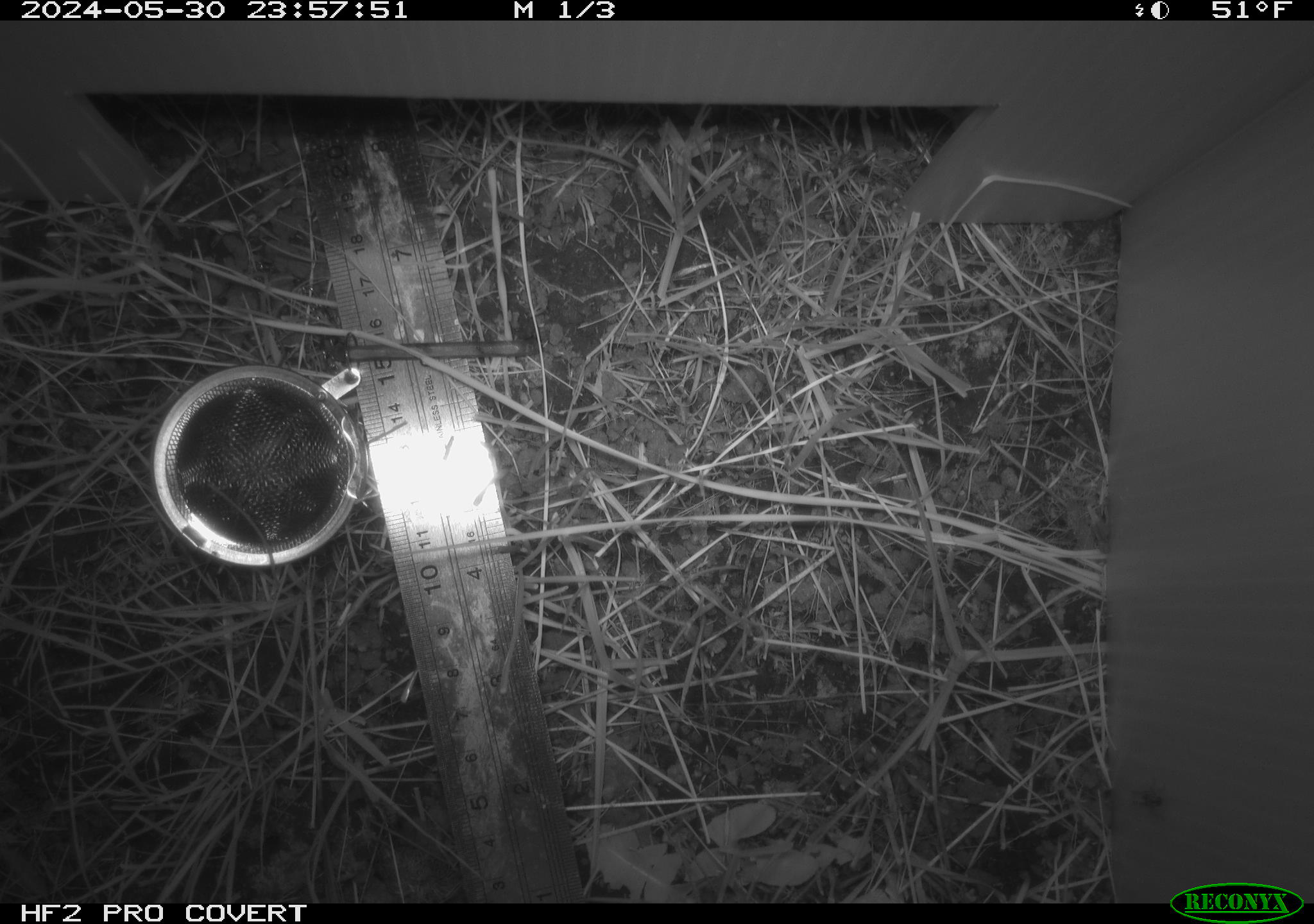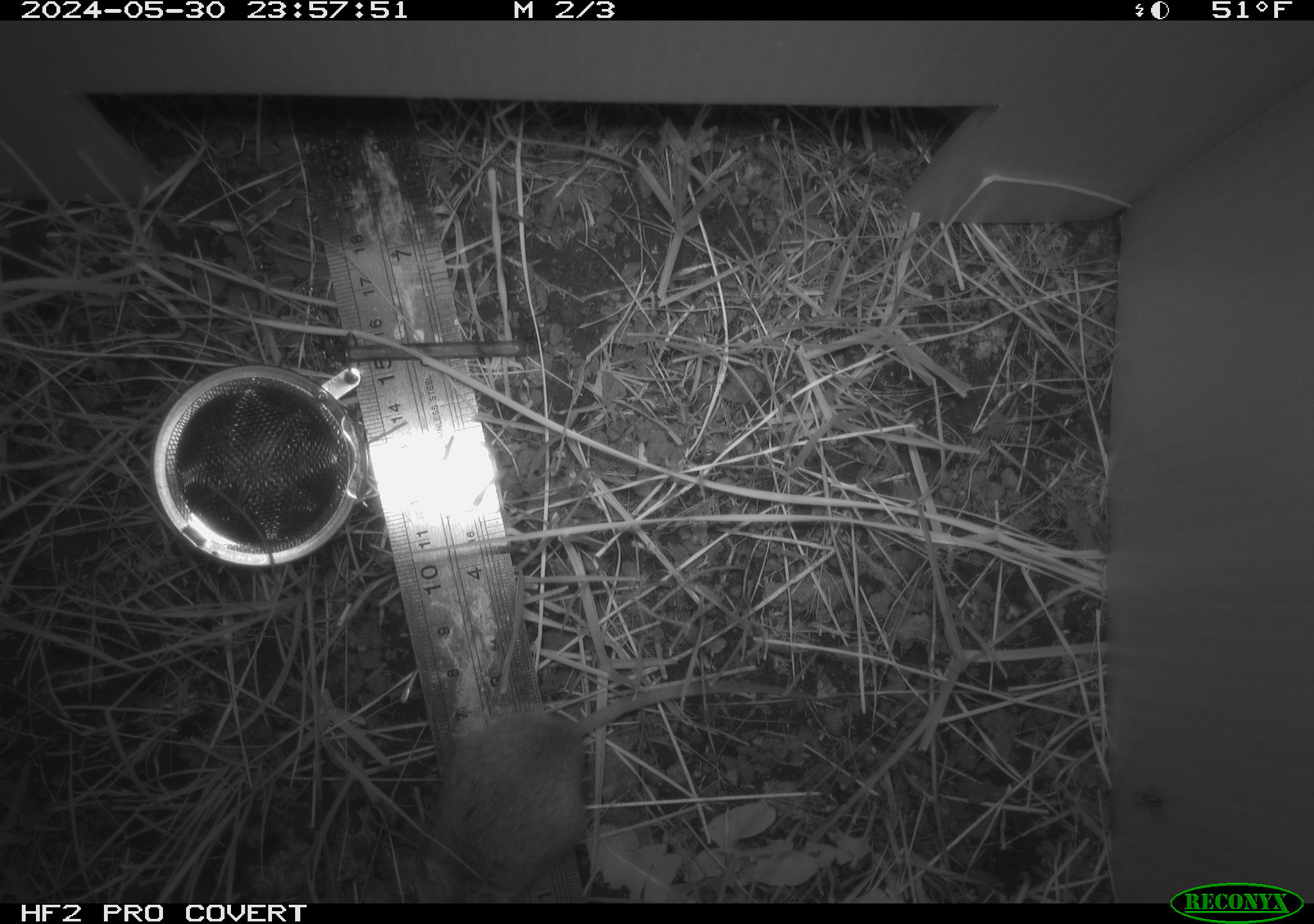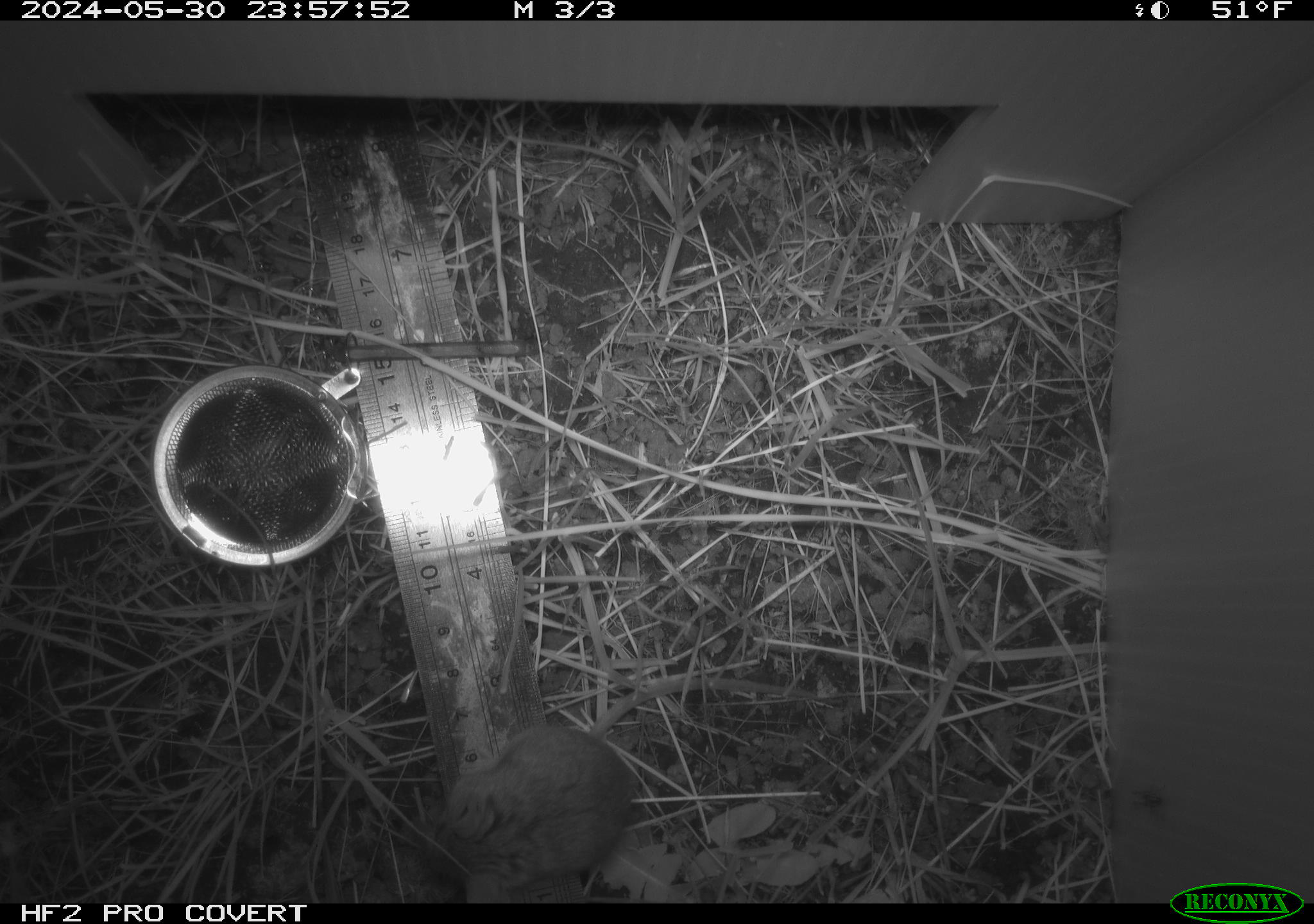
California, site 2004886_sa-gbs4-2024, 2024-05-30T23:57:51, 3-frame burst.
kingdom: Animalia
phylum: Chordata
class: Mammalia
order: Rodentia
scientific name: Rodentia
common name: mouse species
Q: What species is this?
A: Mouse species (Rodentia).